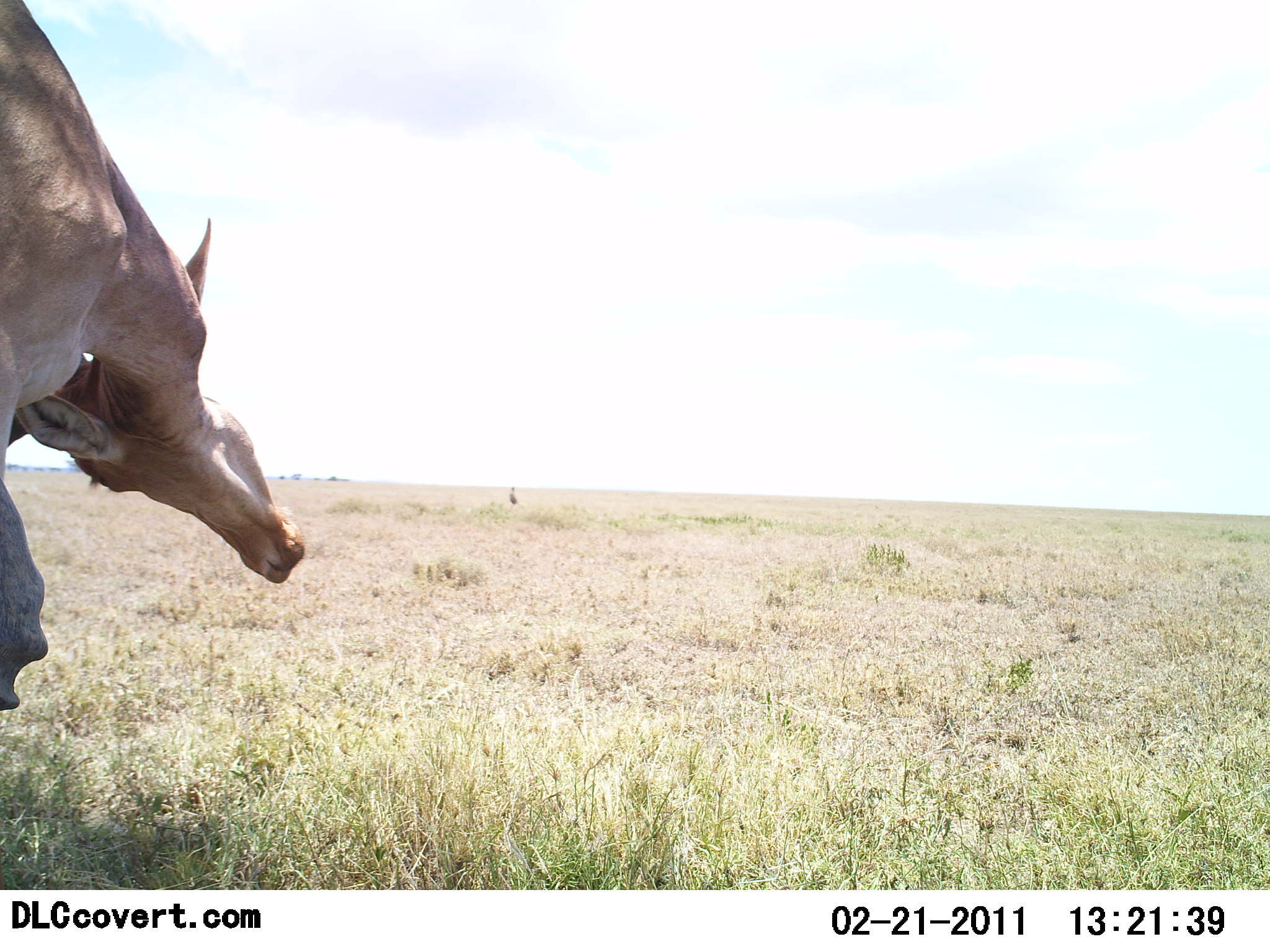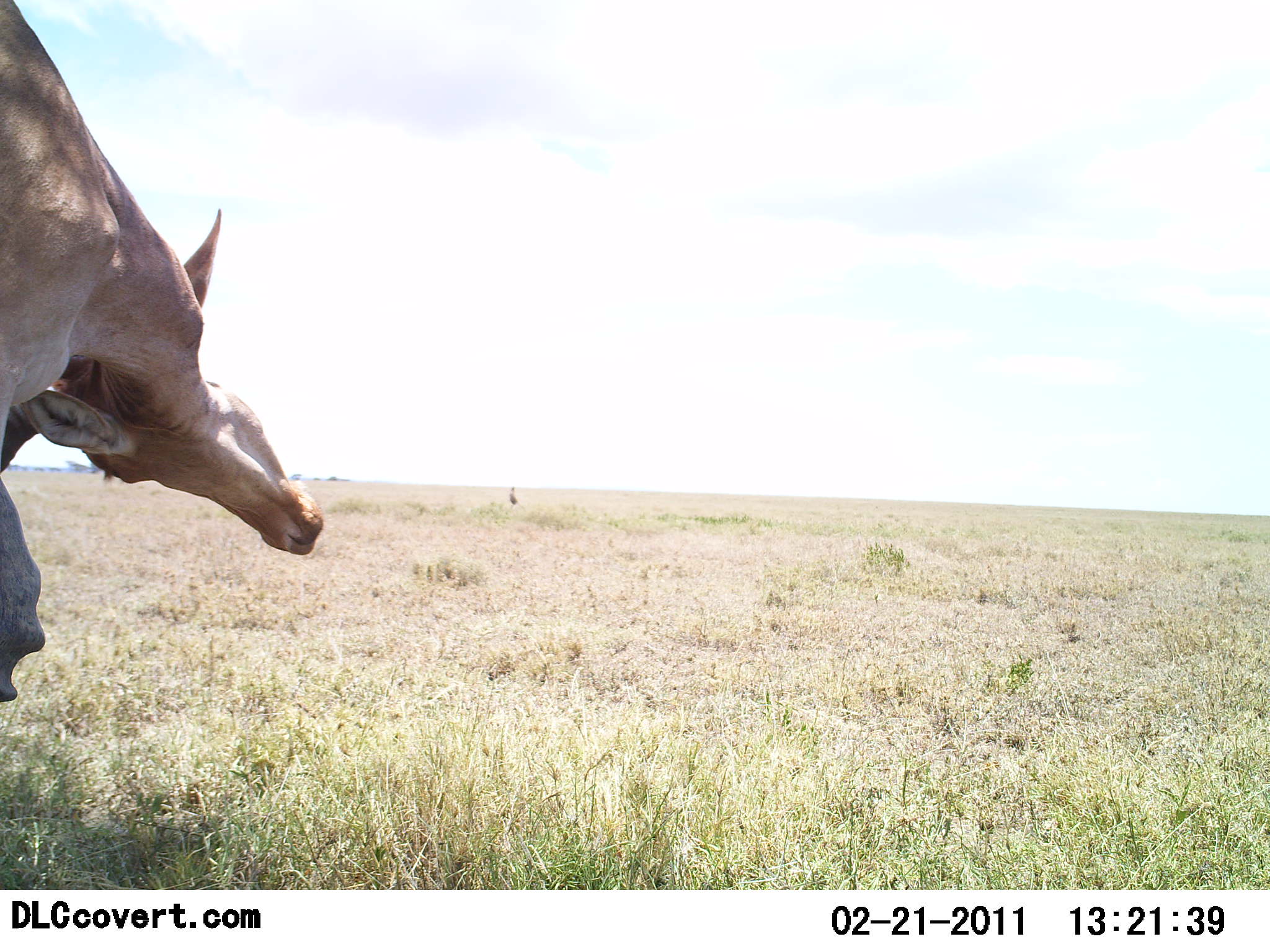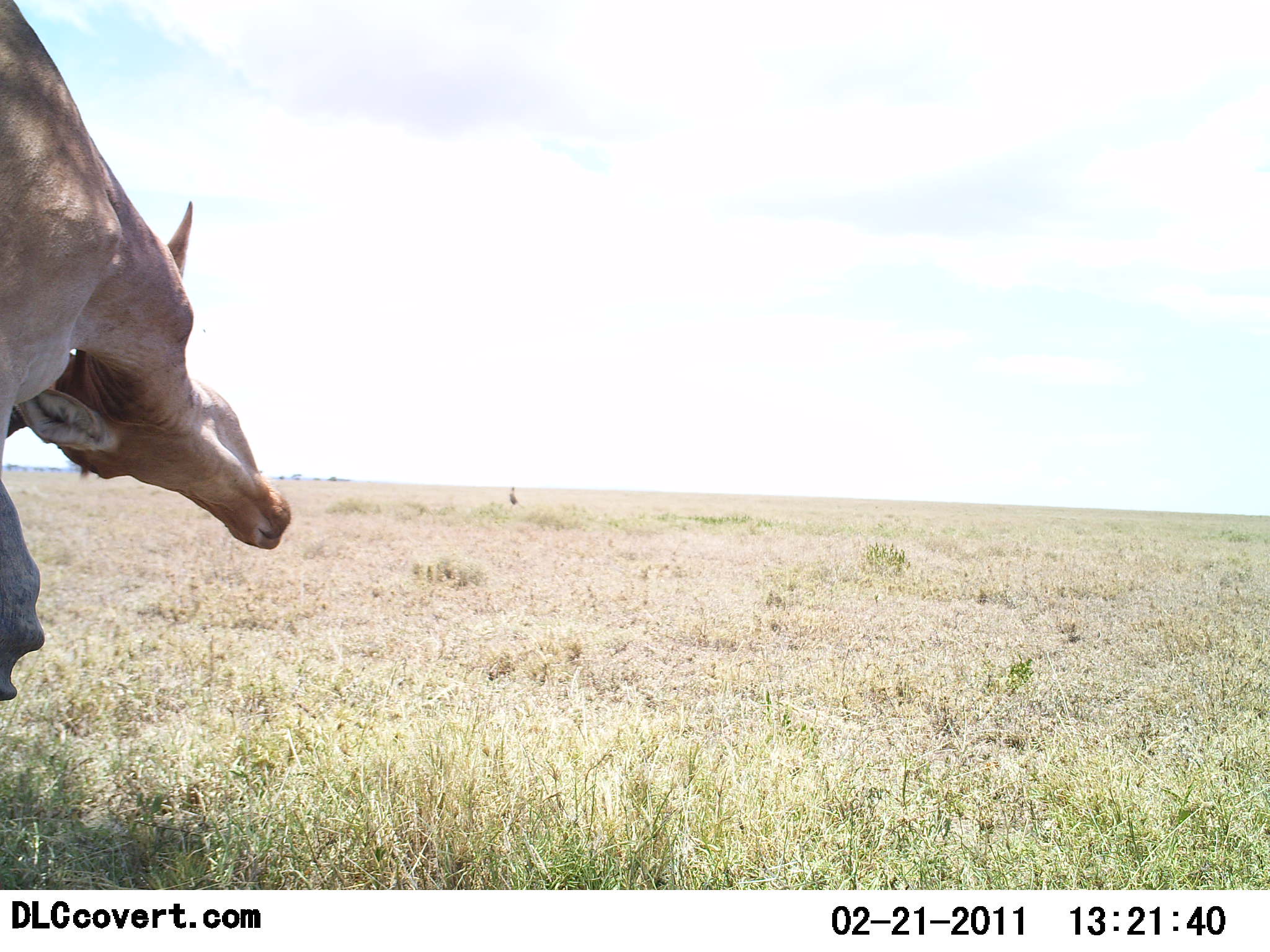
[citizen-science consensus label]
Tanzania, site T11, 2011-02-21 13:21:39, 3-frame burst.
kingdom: Animalia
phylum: Chordata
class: Mammalia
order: Artiodactyla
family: Bovidae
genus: Alcelaphus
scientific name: Alcelaphus buselaphus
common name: hartebeest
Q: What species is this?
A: Hartebeest (Alcelaphus buselaphus).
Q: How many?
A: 1.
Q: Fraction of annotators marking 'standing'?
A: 73%.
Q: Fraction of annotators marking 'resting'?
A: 0%.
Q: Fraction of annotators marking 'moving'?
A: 27%.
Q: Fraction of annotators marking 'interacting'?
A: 9%.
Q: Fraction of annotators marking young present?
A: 0%.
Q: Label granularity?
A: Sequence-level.